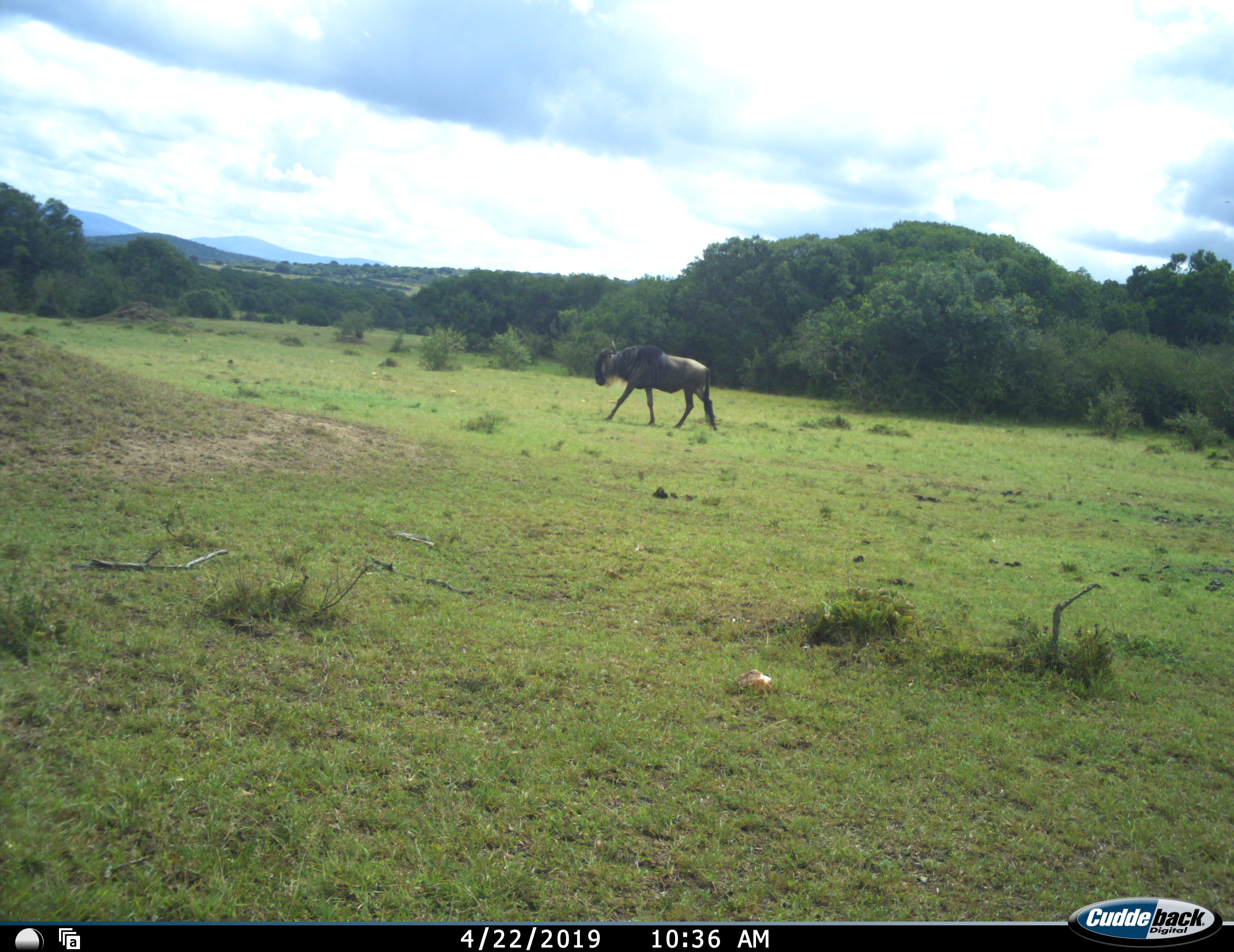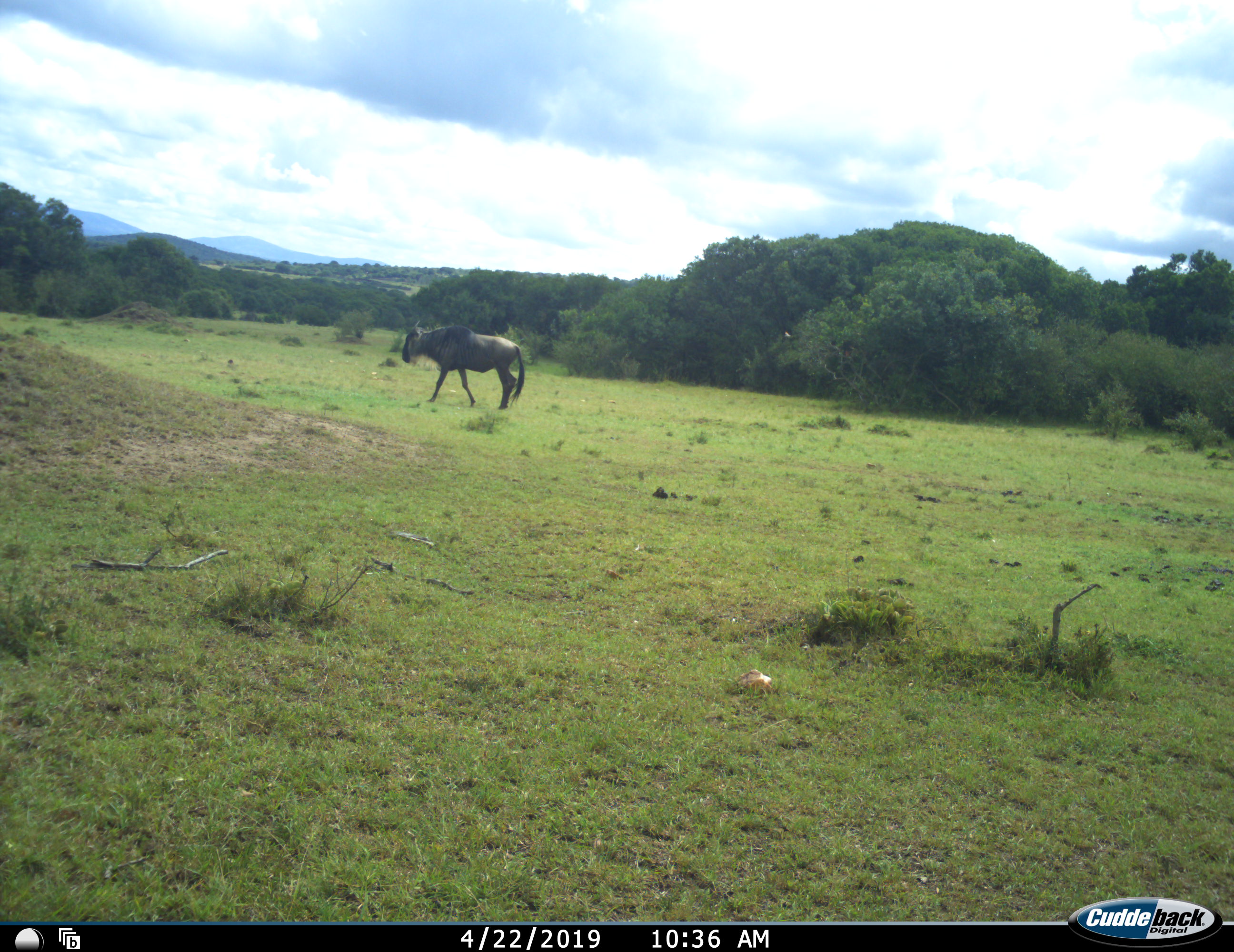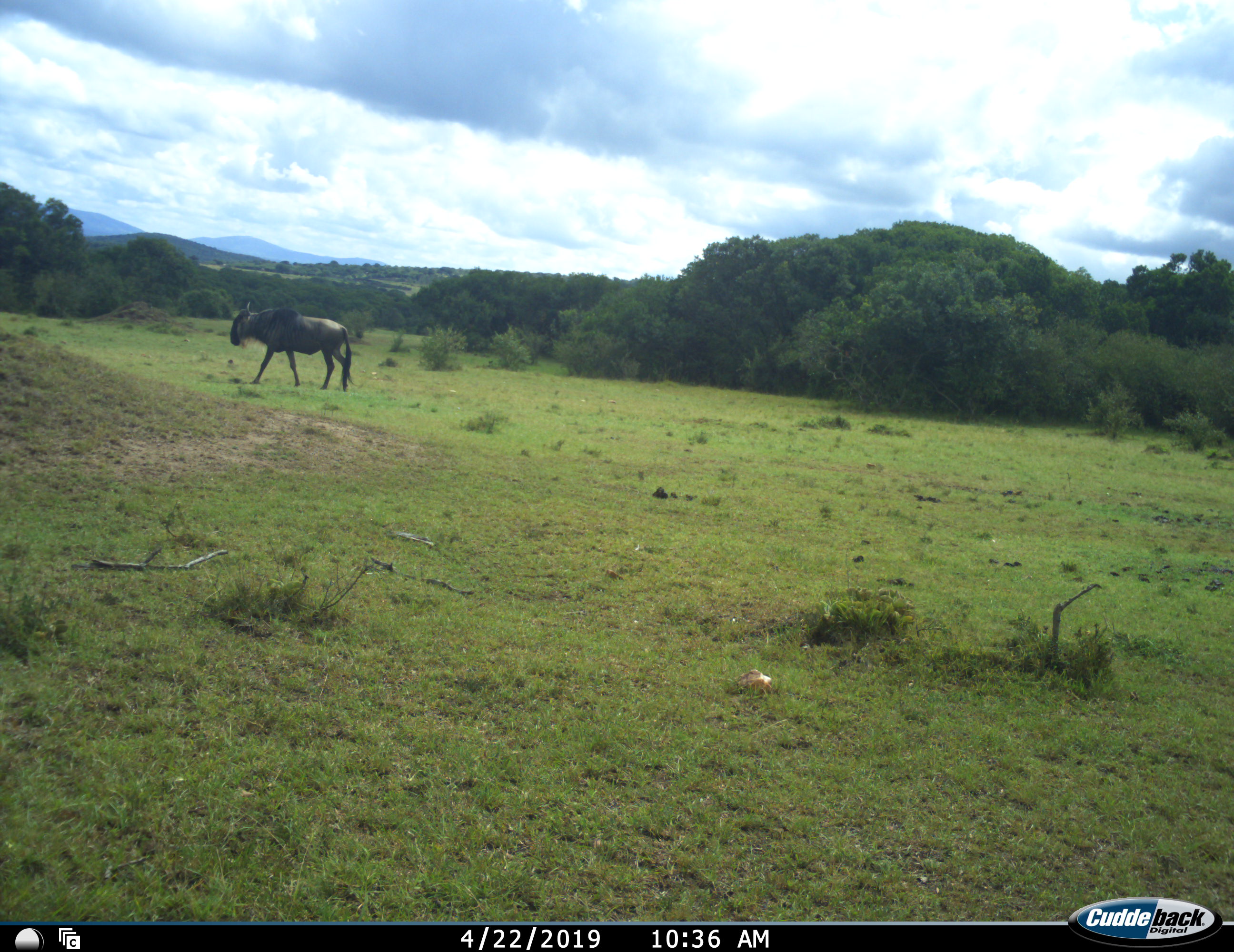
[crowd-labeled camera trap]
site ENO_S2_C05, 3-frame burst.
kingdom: Animalia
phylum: Chordata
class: Mammalia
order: Artiodactyla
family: Bovidae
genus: Connochaetes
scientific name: Connochaetes taurinus taurinus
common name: blue wildebeest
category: wildebeestblue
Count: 1.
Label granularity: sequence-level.